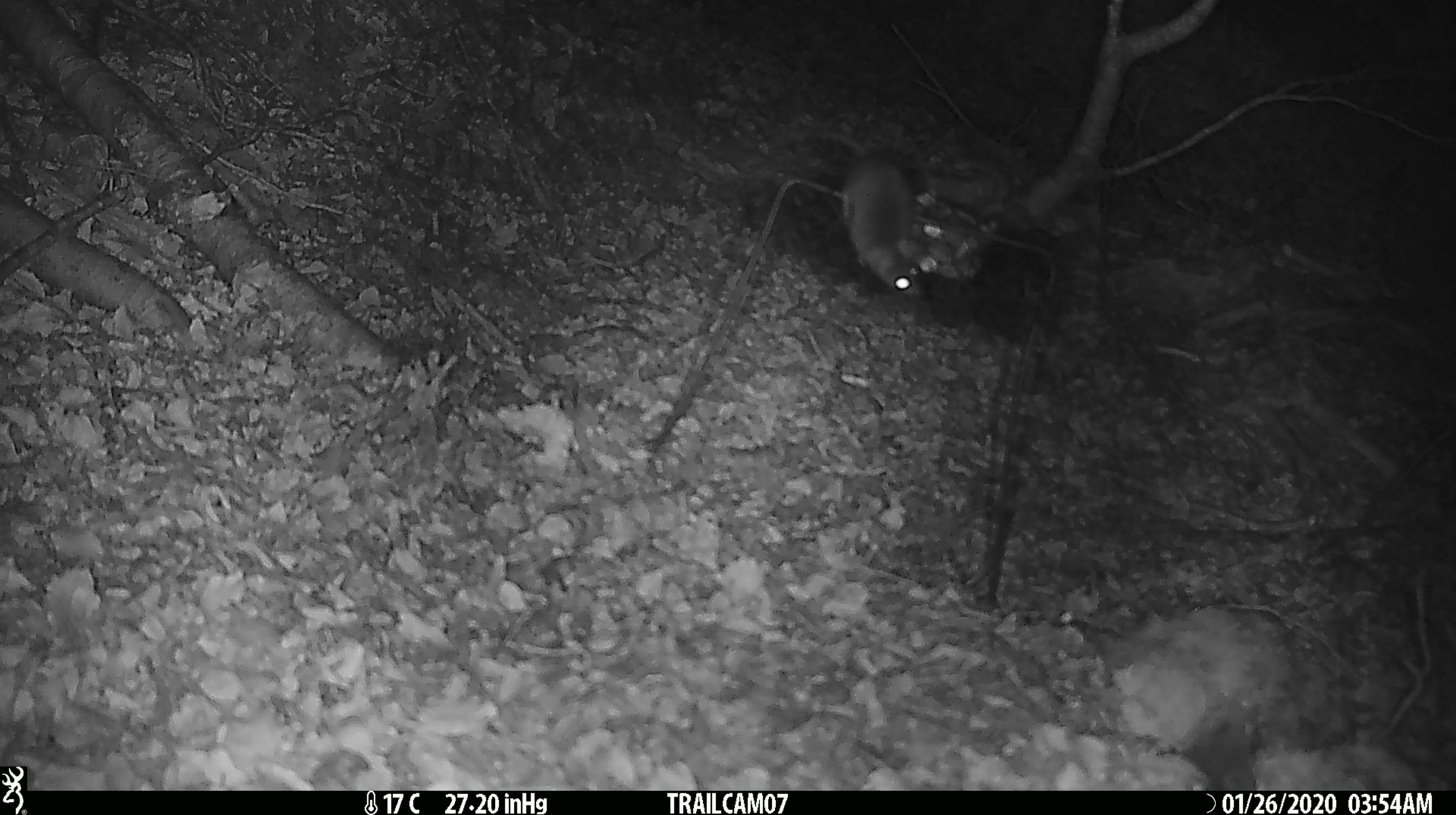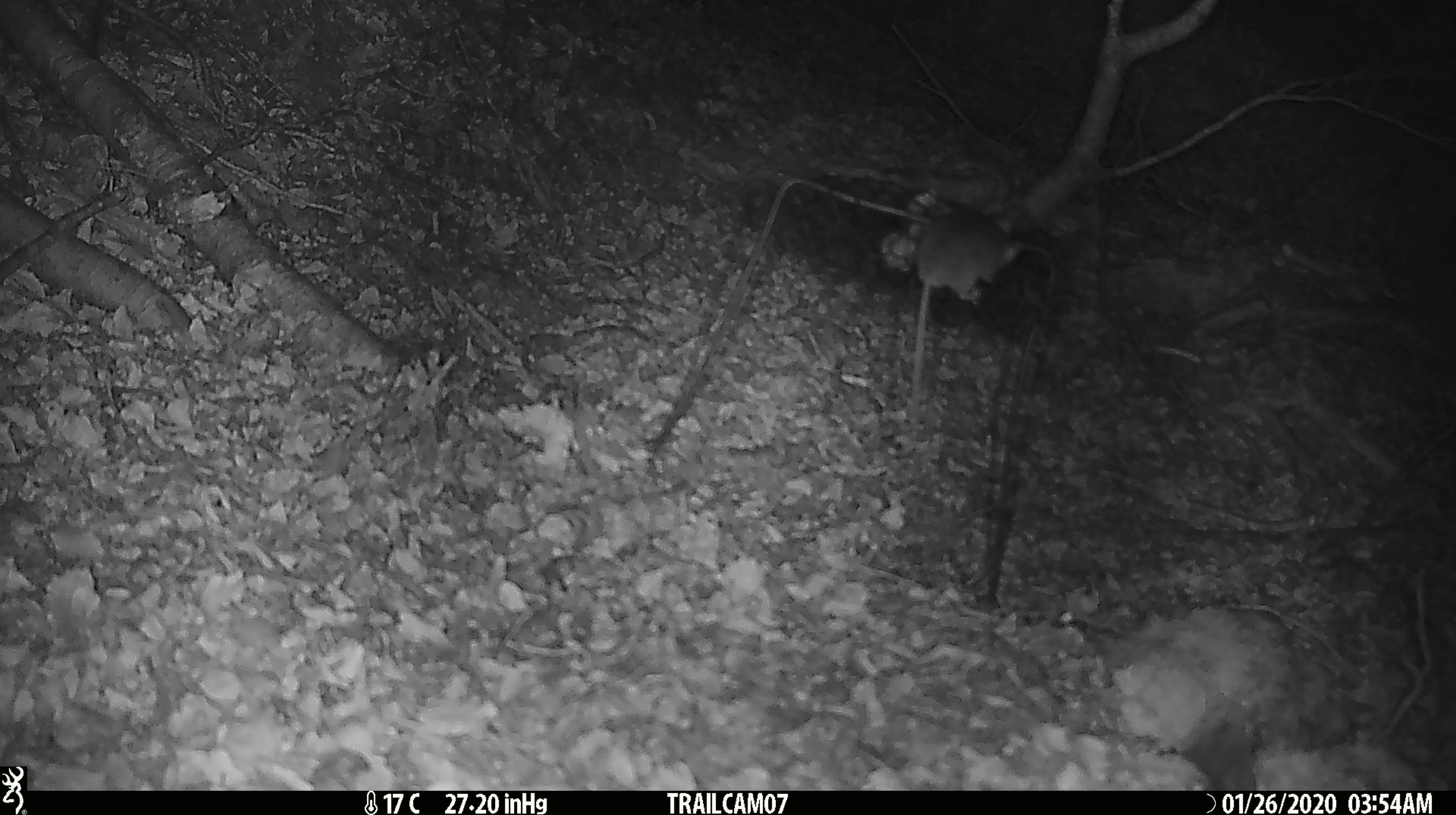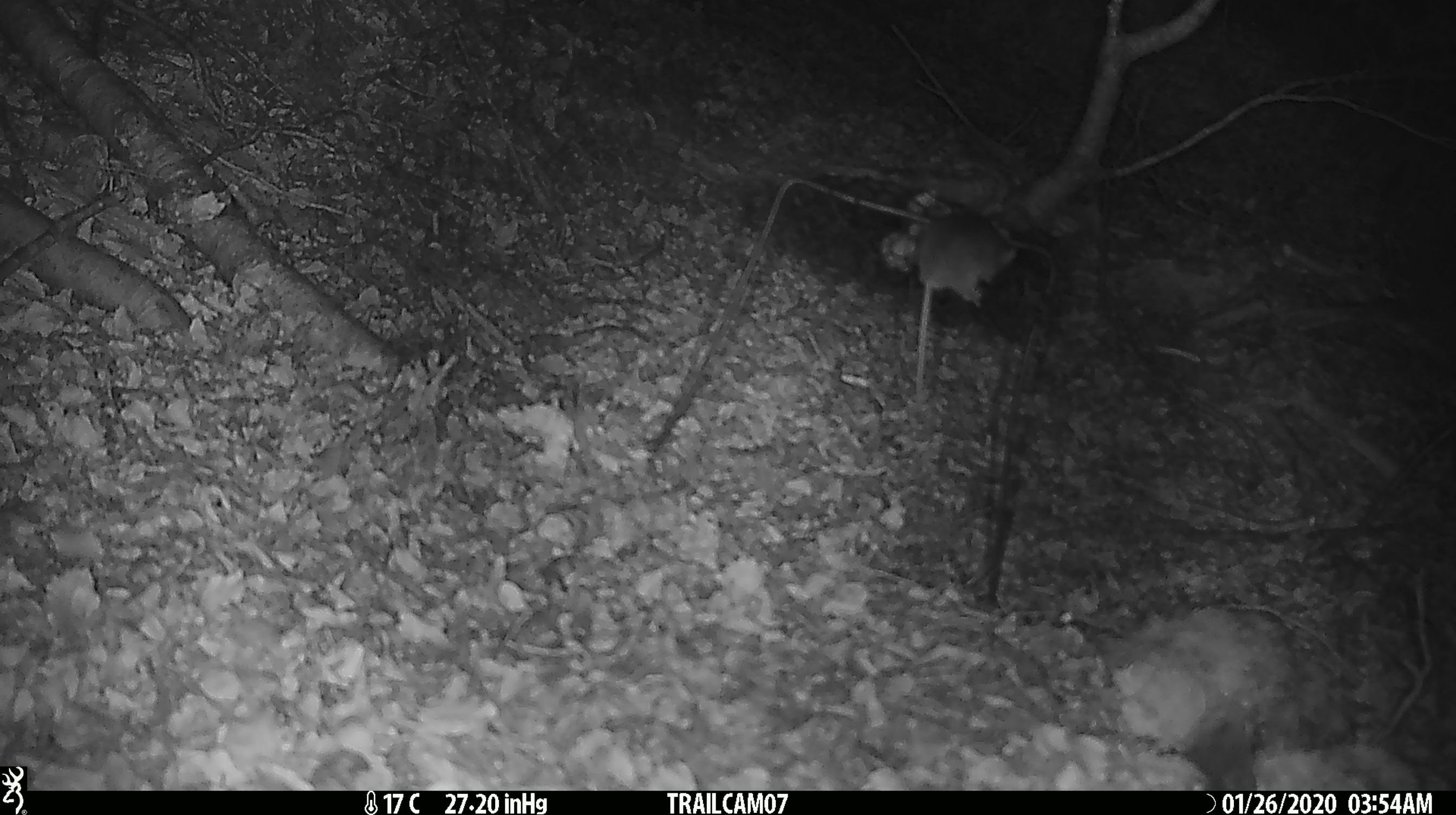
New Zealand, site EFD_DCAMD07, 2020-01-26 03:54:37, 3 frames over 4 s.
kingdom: Animalia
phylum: Chordata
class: Mammalia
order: Rodentia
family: Muridae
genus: Mus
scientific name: Mus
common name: mouse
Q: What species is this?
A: Mouse (Mus).